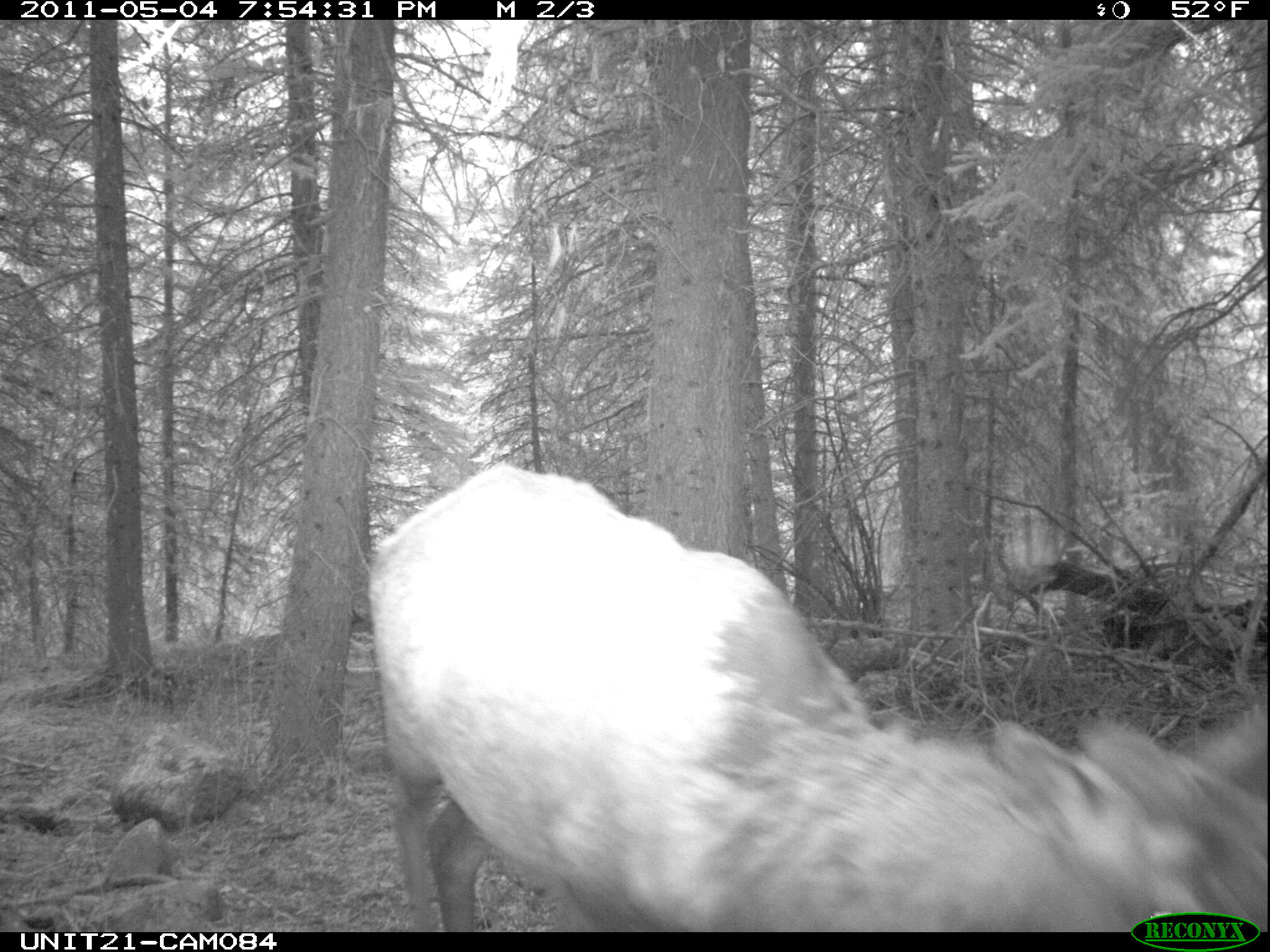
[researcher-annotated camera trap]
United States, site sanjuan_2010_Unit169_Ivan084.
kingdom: Animalia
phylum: Chordata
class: Mammalia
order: Artiodactyla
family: Cervidae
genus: Cervus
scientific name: Cervus elaphus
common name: red deer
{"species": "Cervus elaphus (red deer)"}